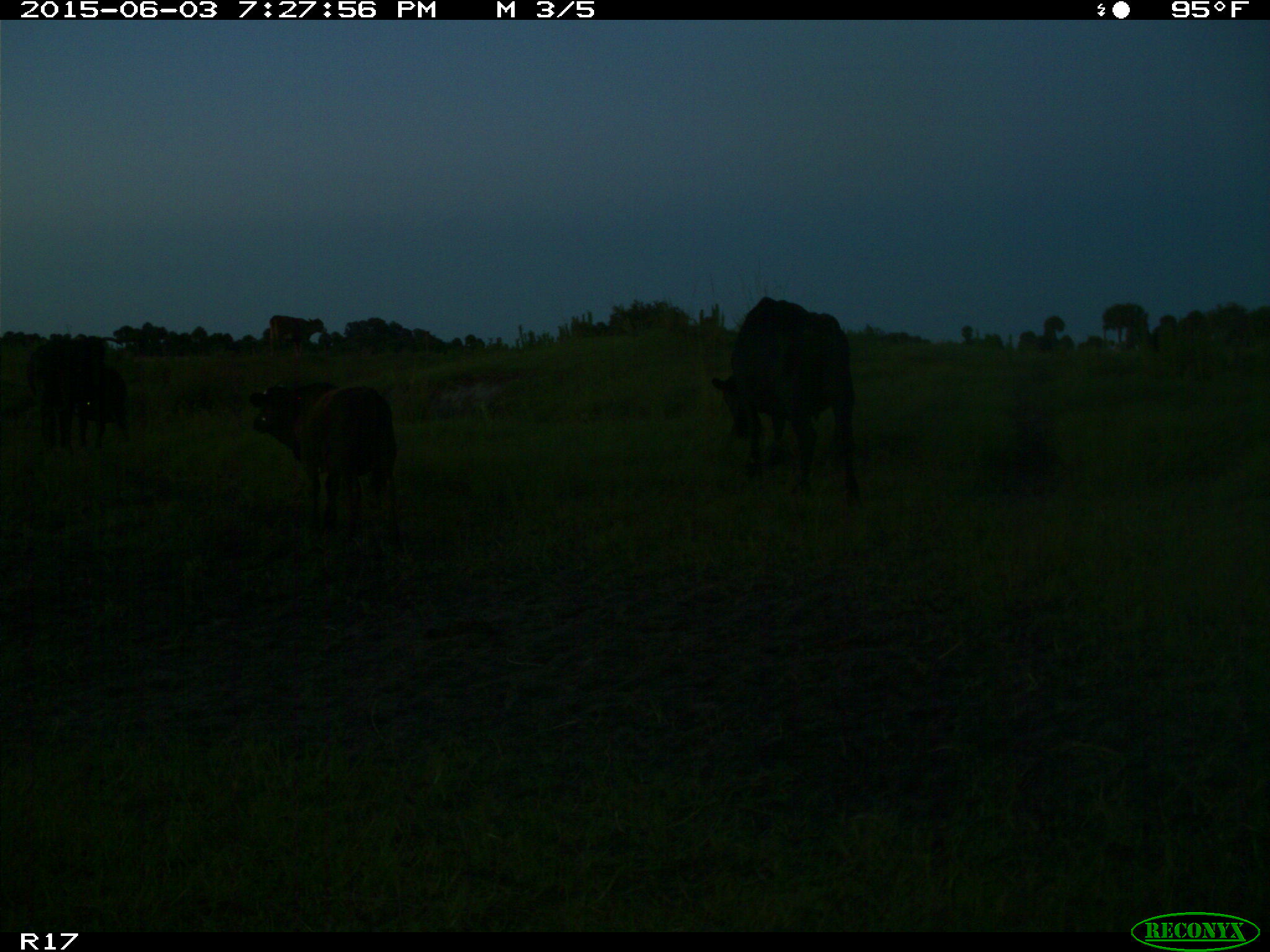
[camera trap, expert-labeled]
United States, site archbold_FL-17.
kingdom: Animalia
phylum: Chordata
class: Mammalia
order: Artiodactyla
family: Bovidae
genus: Bos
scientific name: Bos taurus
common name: domestic cow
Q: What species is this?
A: Bos taurus (domestic cow).